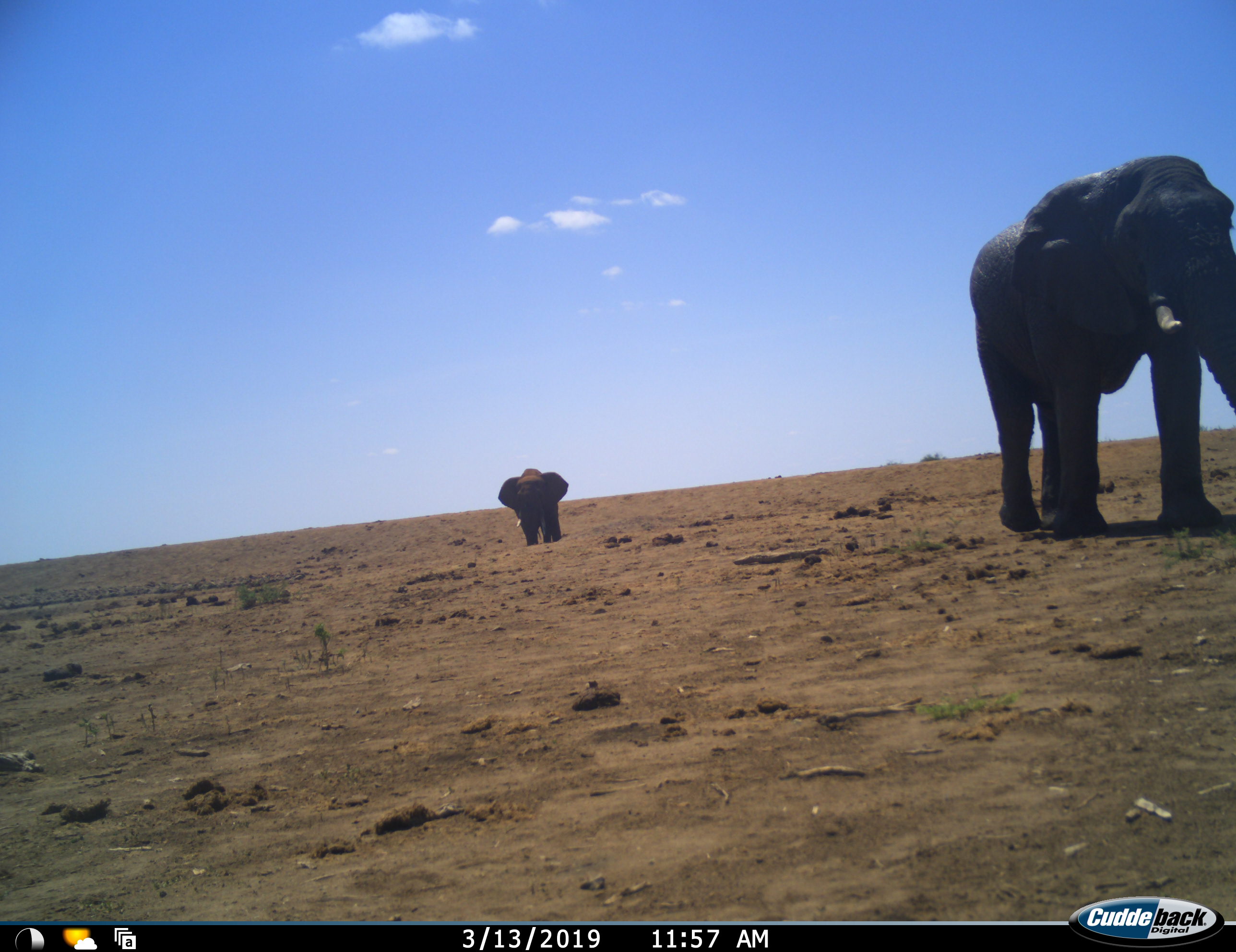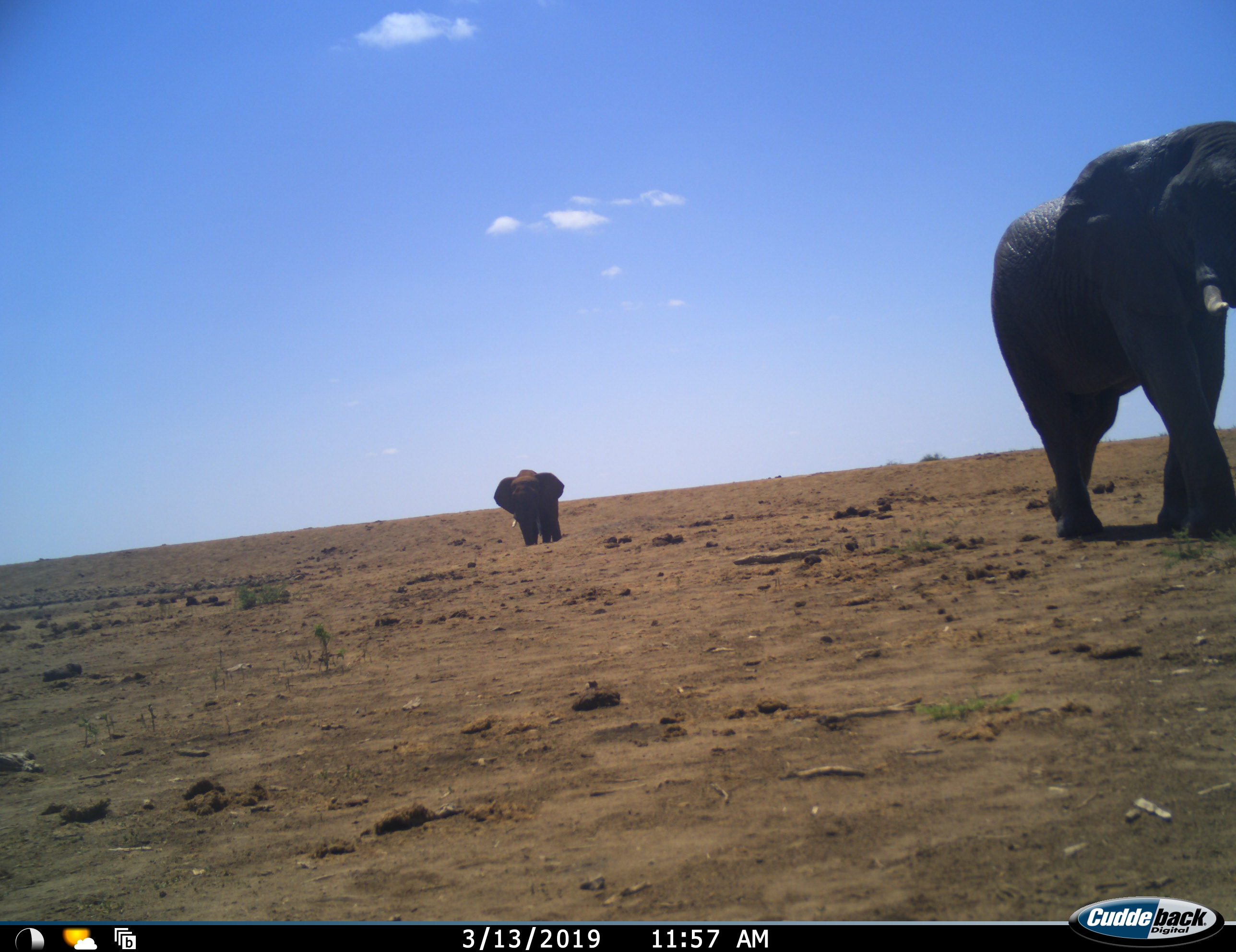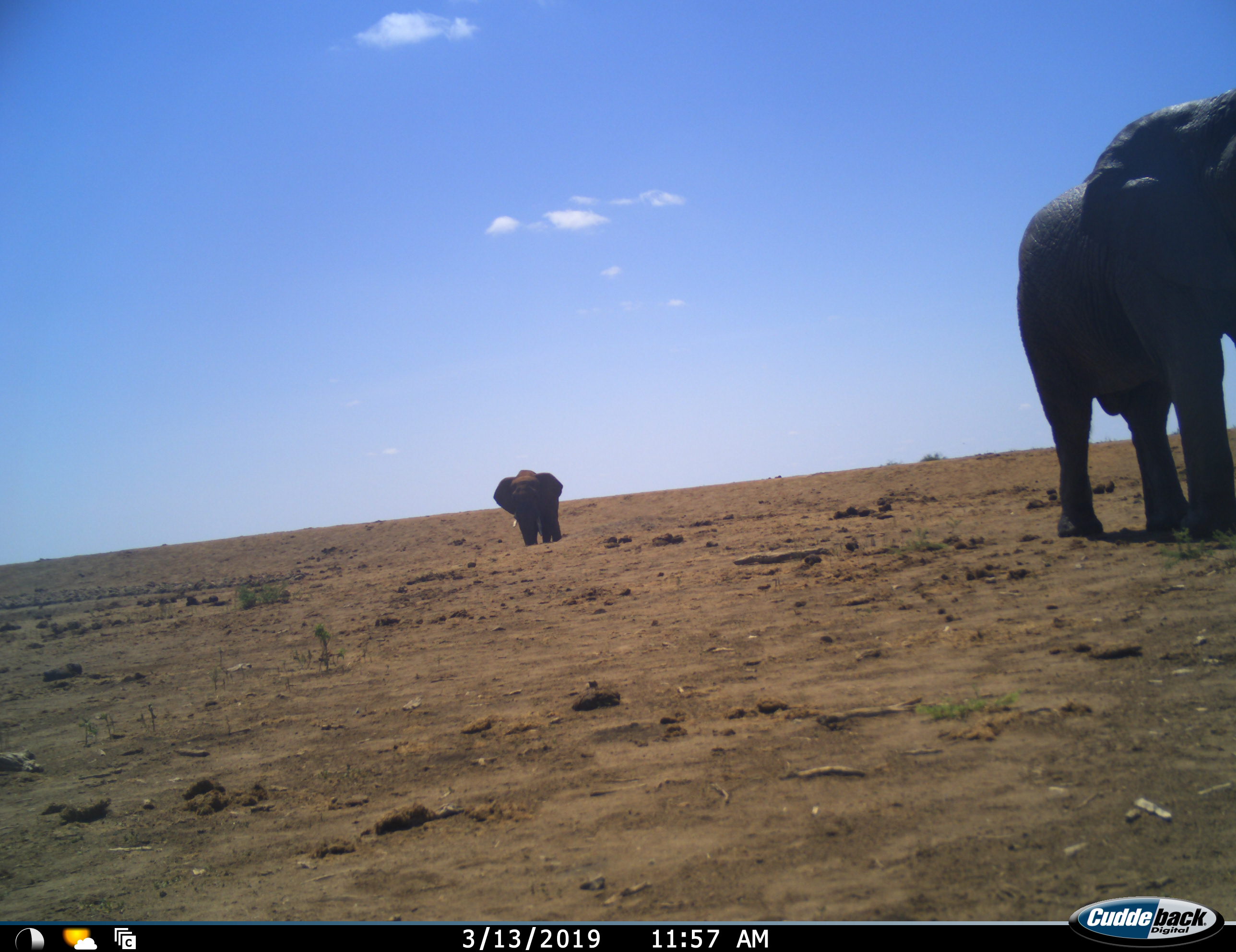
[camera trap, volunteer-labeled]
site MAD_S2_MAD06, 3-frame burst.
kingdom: Animalia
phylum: Chordata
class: Mammalia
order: Proboscidea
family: Elephantidae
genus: Loxodonta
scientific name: Loxodonta africana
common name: african bush elephant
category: elephant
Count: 2.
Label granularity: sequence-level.